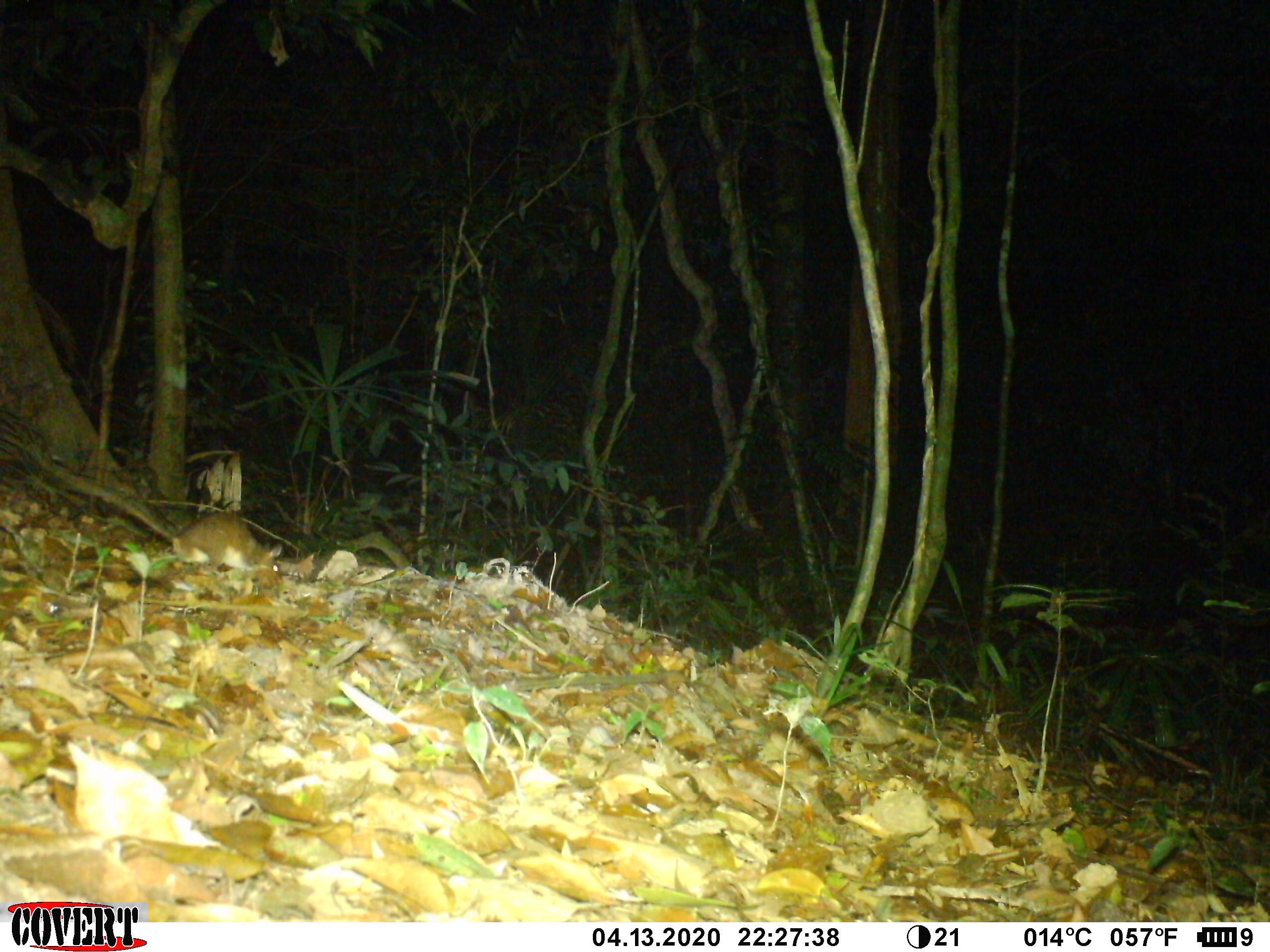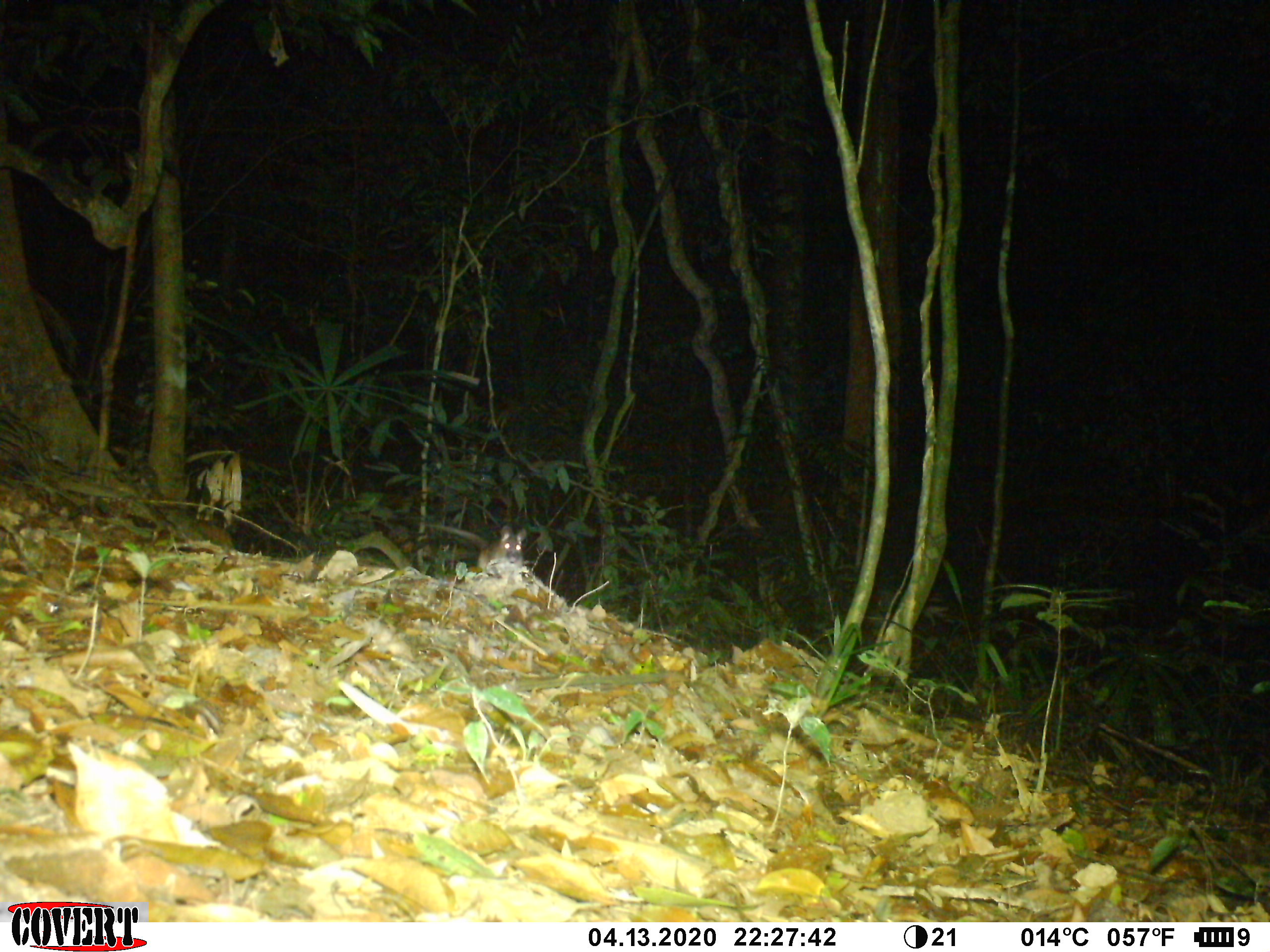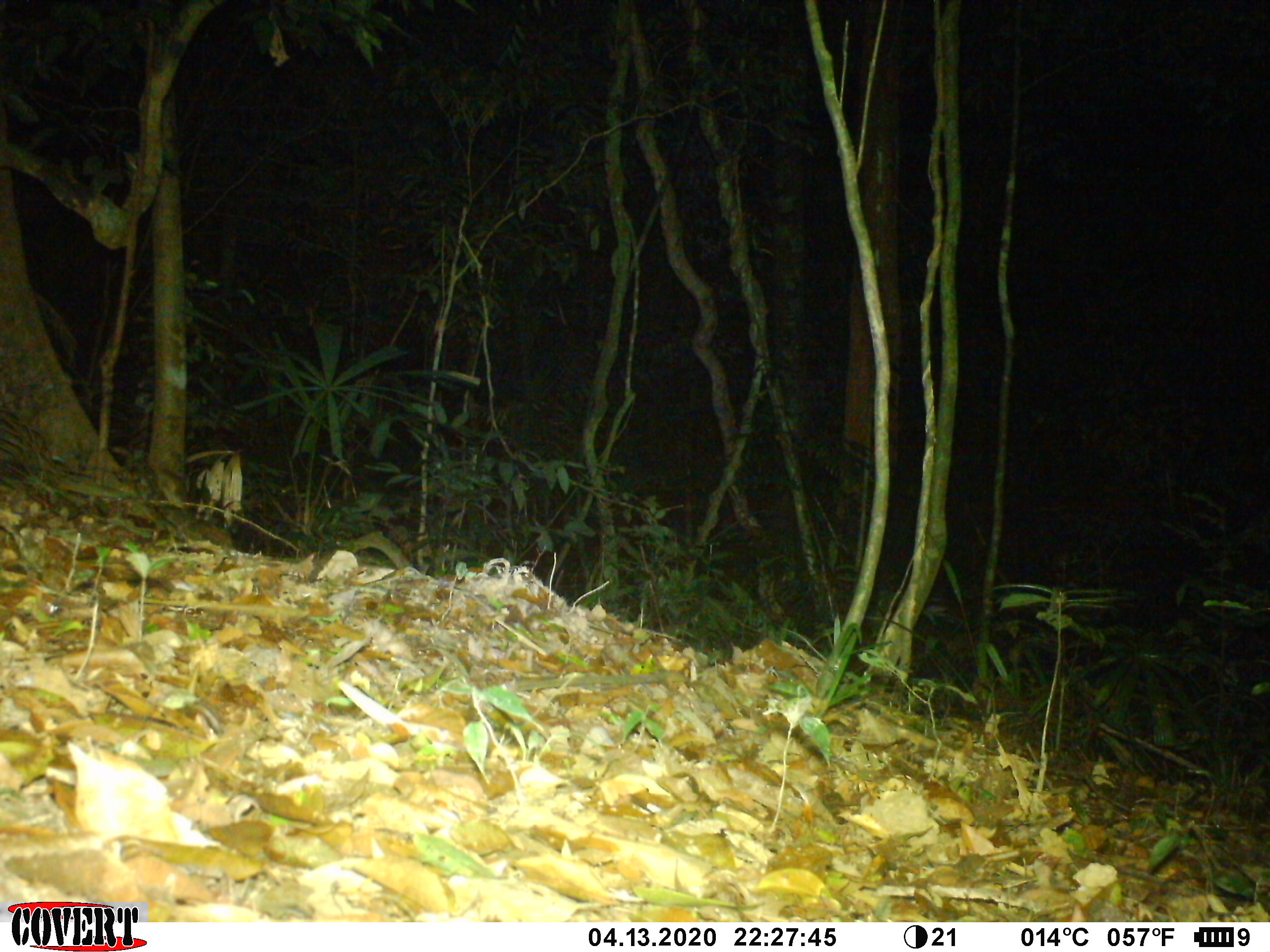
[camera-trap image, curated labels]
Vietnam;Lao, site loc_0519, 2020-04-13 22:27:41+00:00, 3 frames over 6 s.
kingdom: Animalia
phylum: Chordata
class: Mammalia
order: Rodentia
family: Muridae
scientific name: Muridae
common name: old-world mice and rats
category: unidentified murid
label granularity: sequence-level